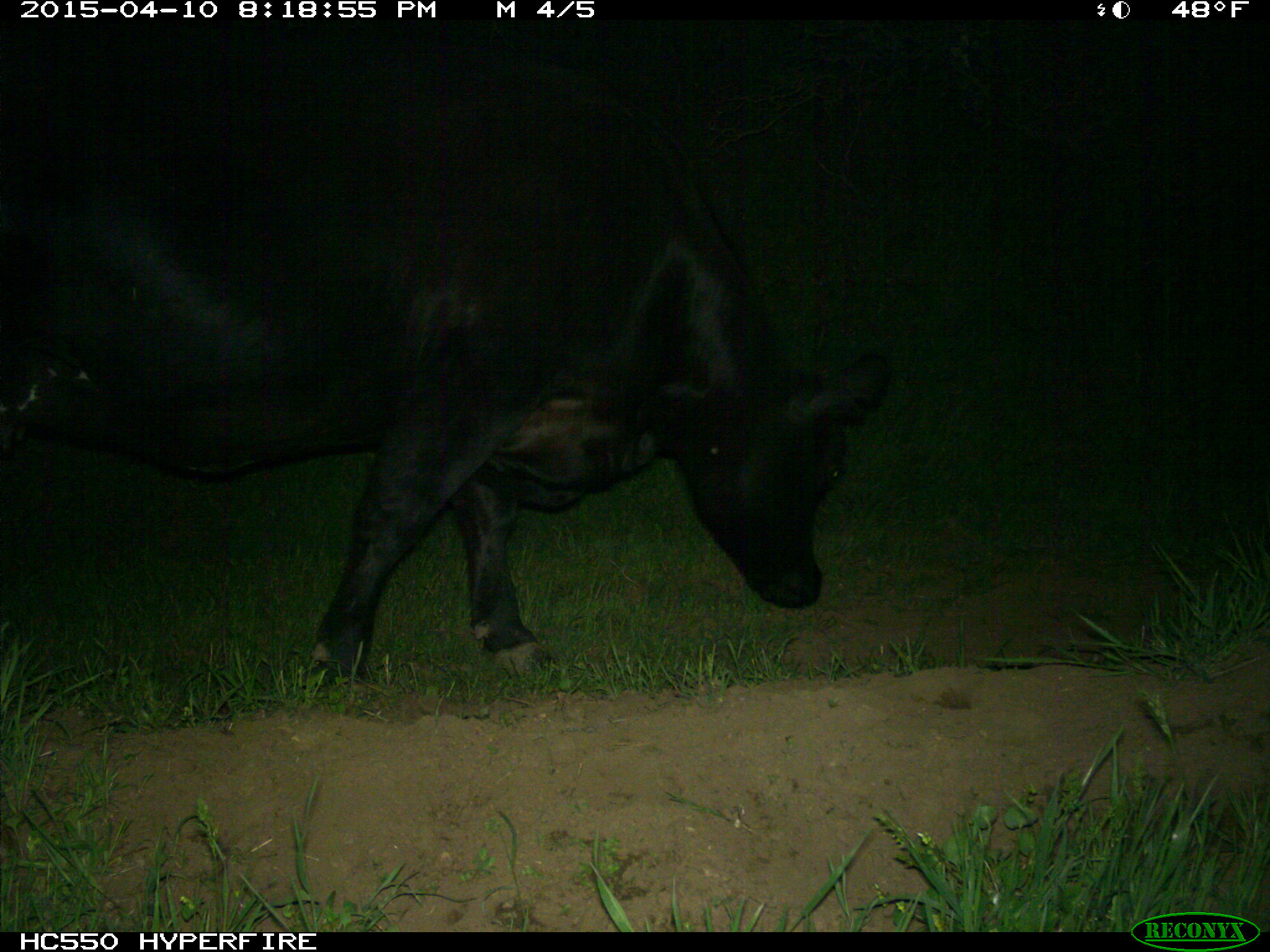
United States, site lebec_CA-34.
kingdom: Animalia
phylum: Chordata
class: Mammalia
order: Artiodactyla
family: Bovidae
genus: Bos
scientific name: Bos taurus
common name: domestic cow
Bos taurus (domestic cow).